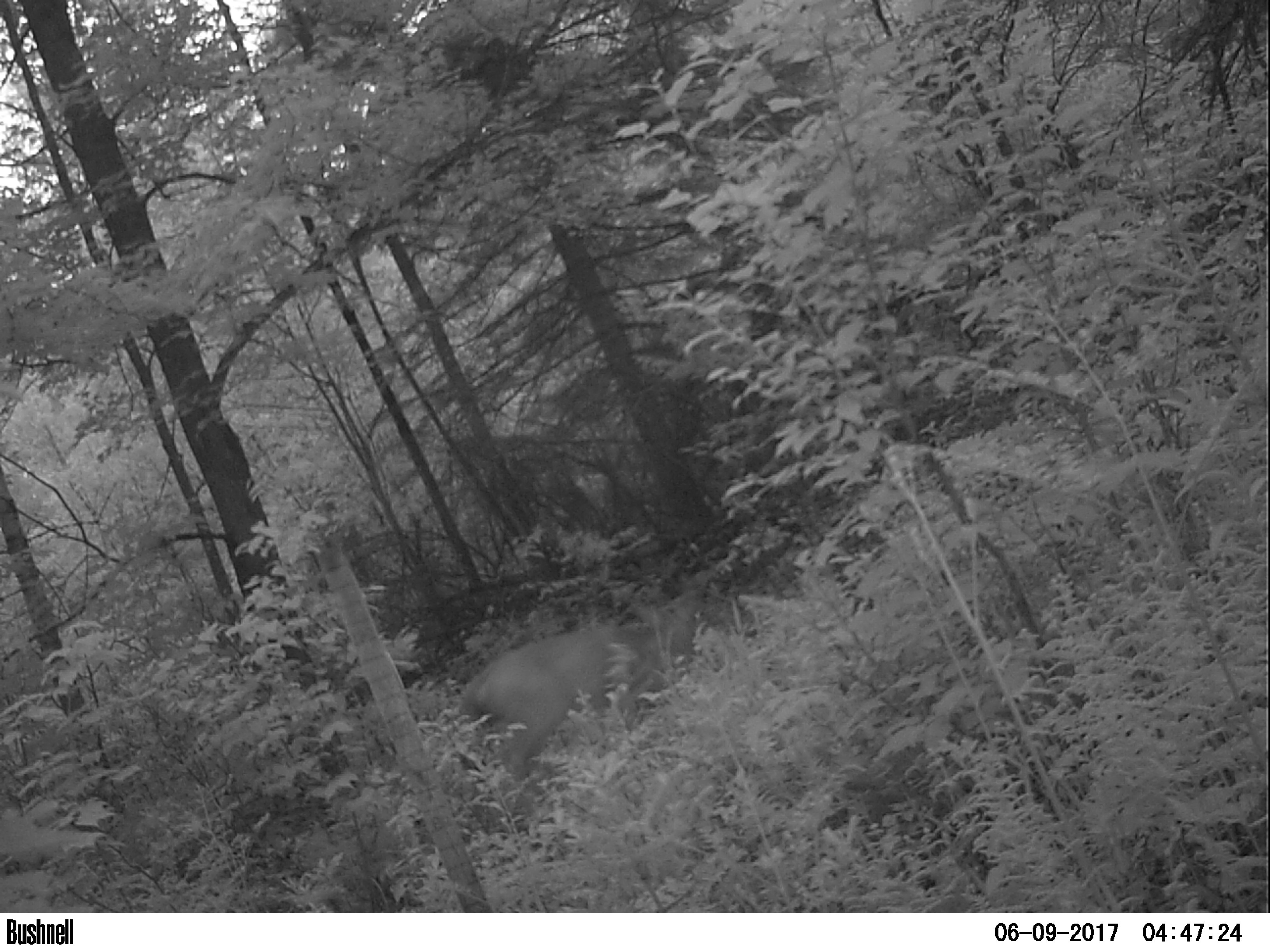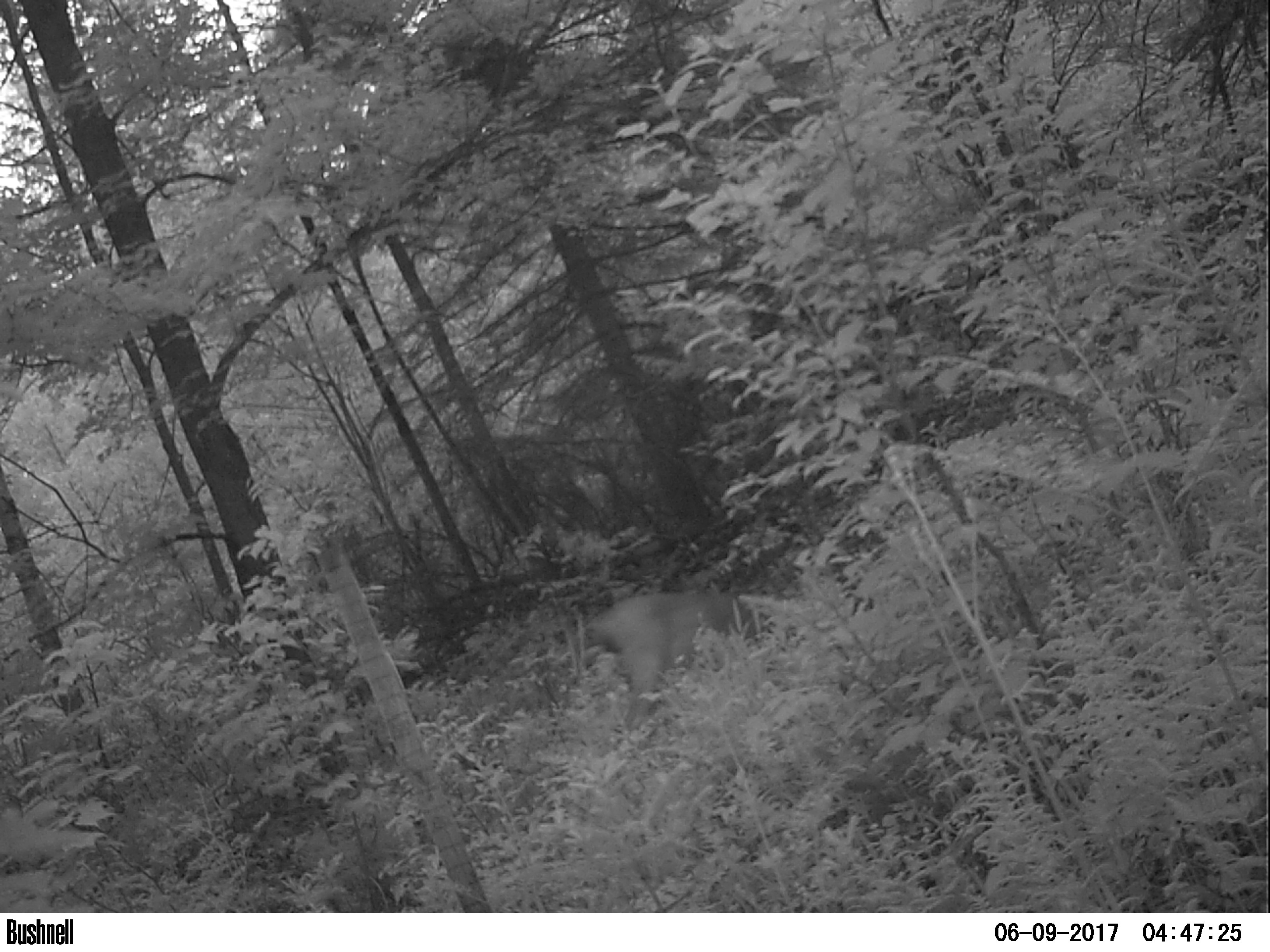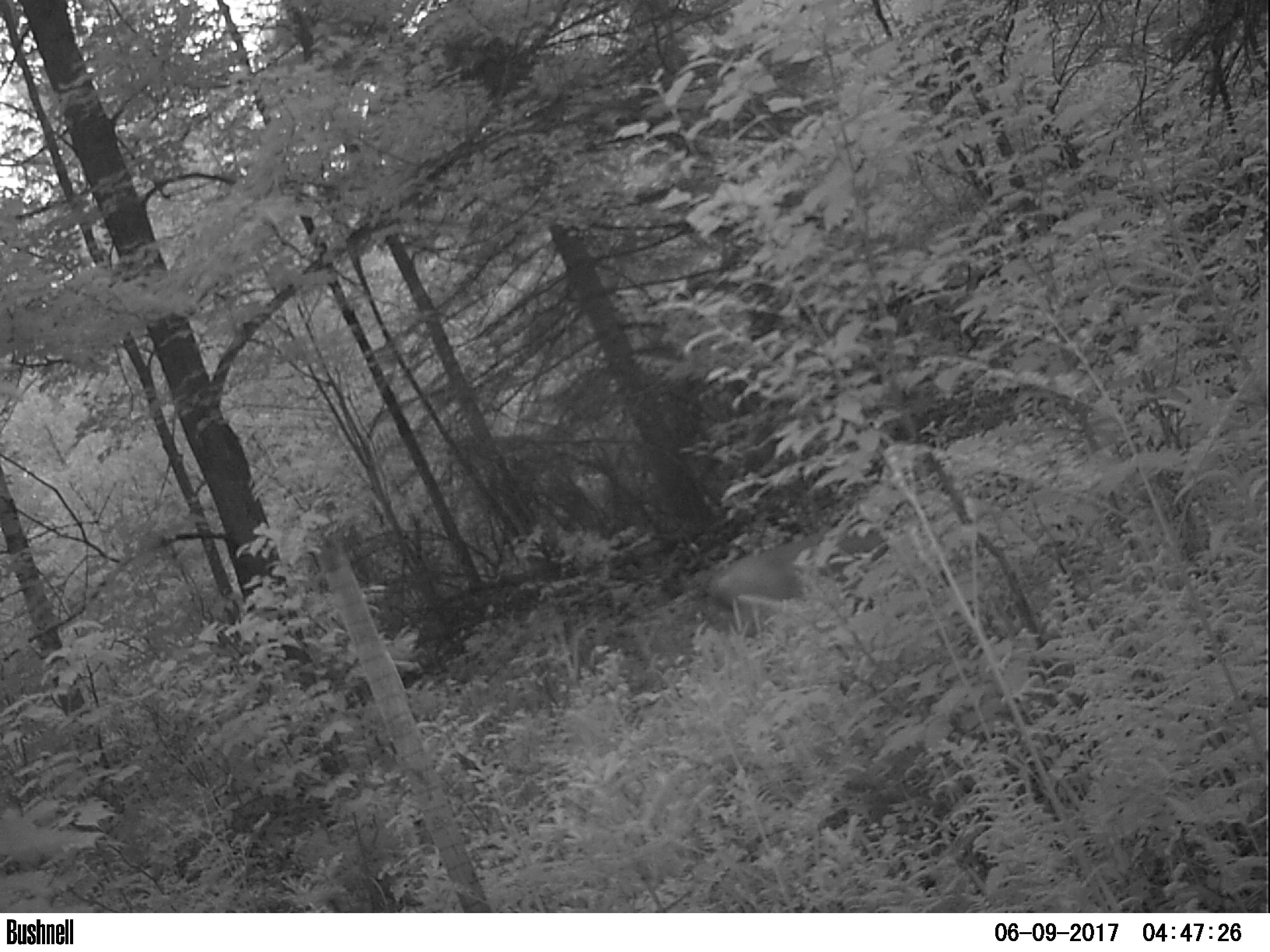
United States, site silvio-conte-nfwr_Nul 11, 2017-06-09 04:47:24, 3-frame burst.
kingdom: Animalia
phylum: Chordata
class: Mammalia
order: Artiodactyla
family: Cervidae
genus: Odocoileus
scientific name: Odocoileus virginianus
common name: white-tailed deer